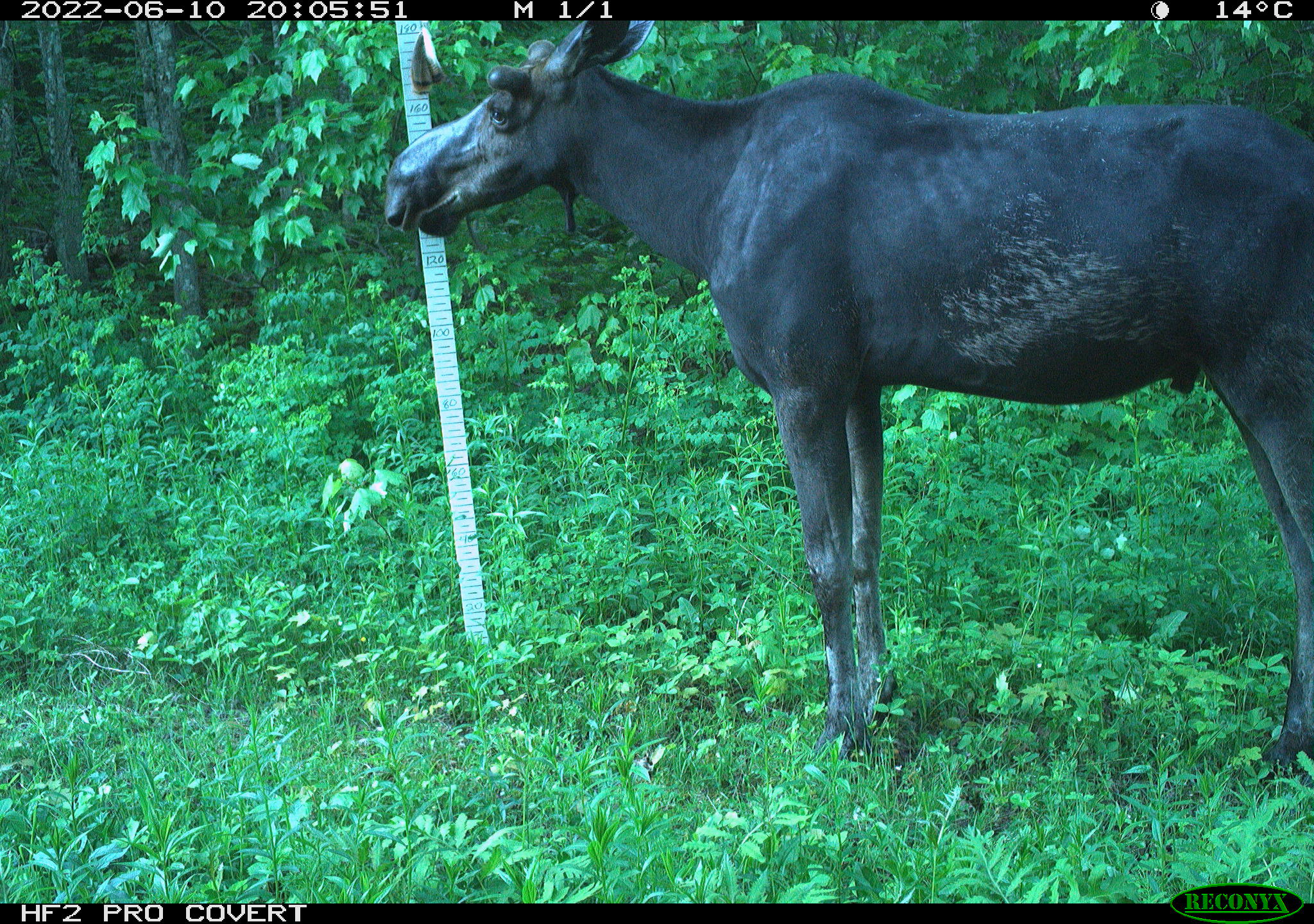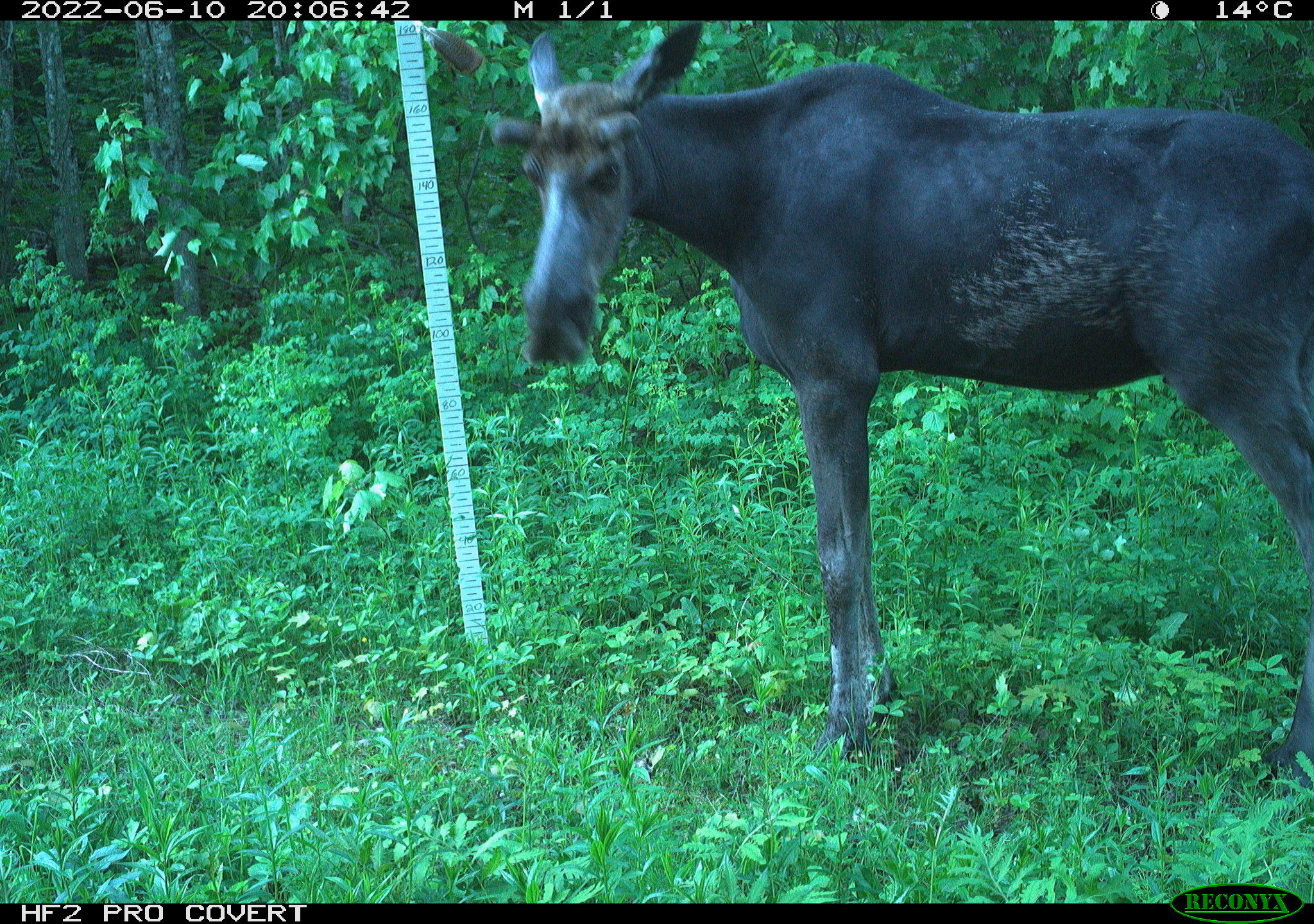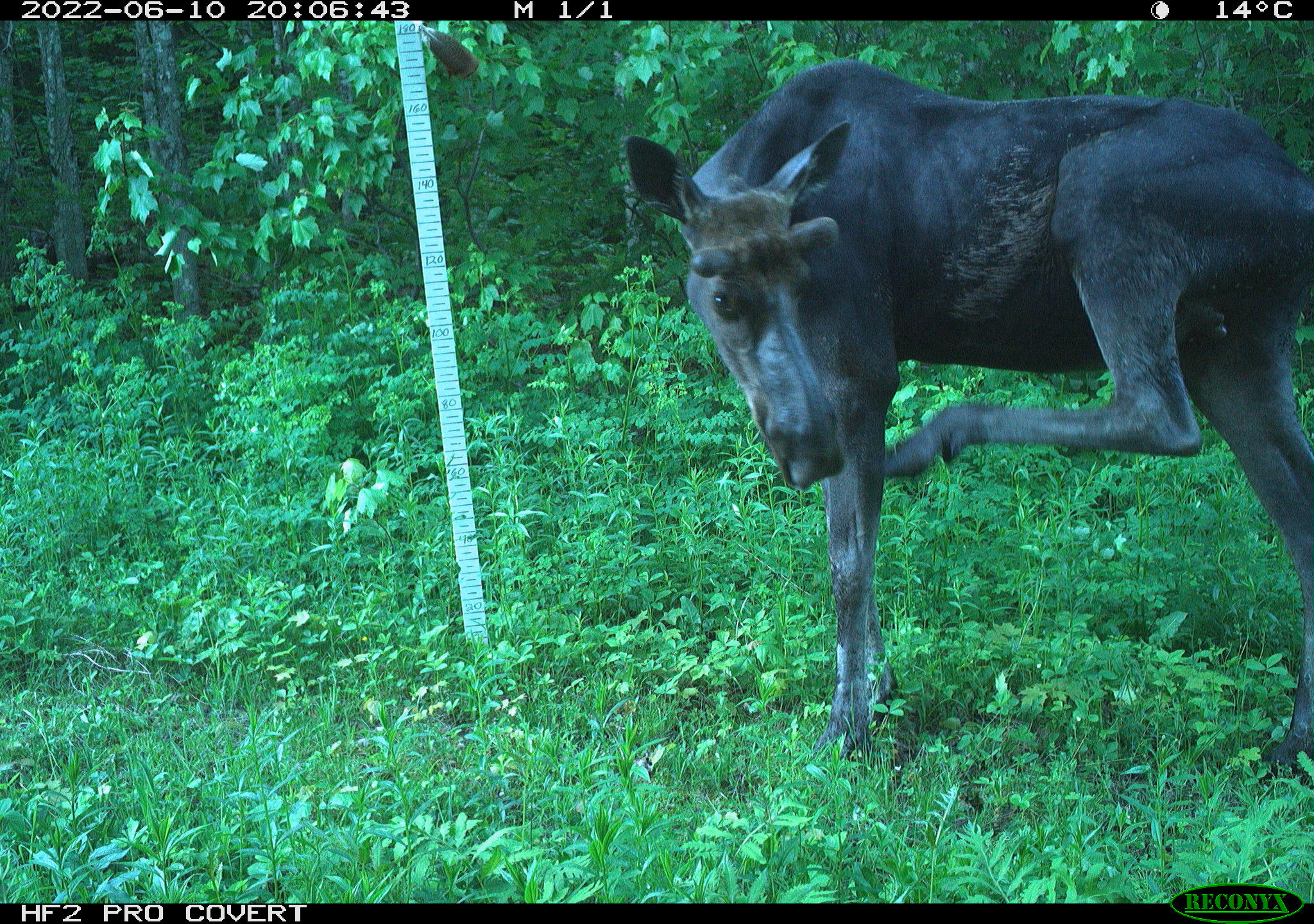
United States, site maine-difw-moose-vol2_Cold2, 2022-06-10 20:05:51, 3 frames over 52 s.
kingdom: Animalia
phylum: Chordata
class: Mammalia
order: Artiodactyla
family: Cervidae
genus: Alces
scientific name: Alces alces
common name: moose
Moose (Alces alces).